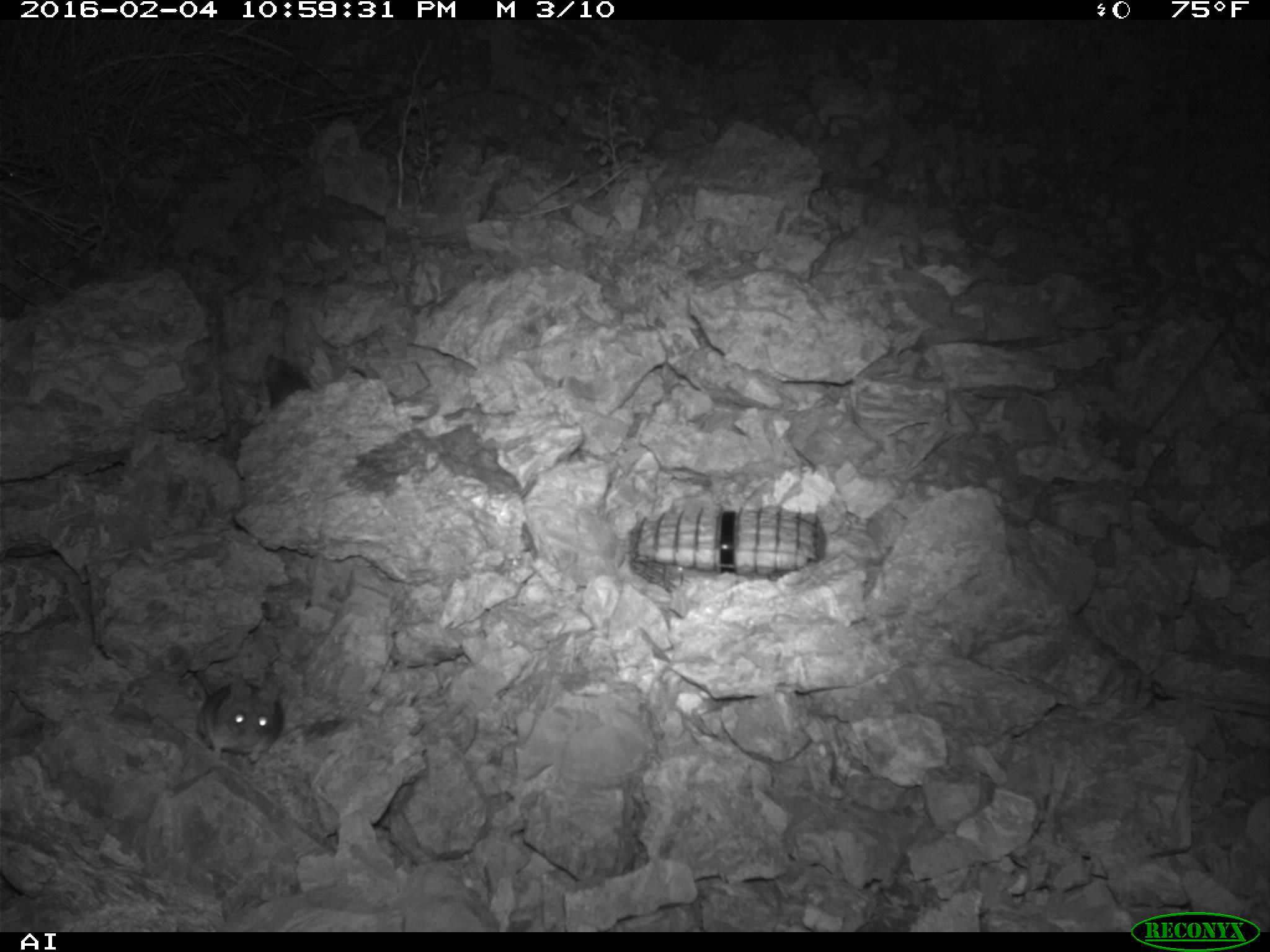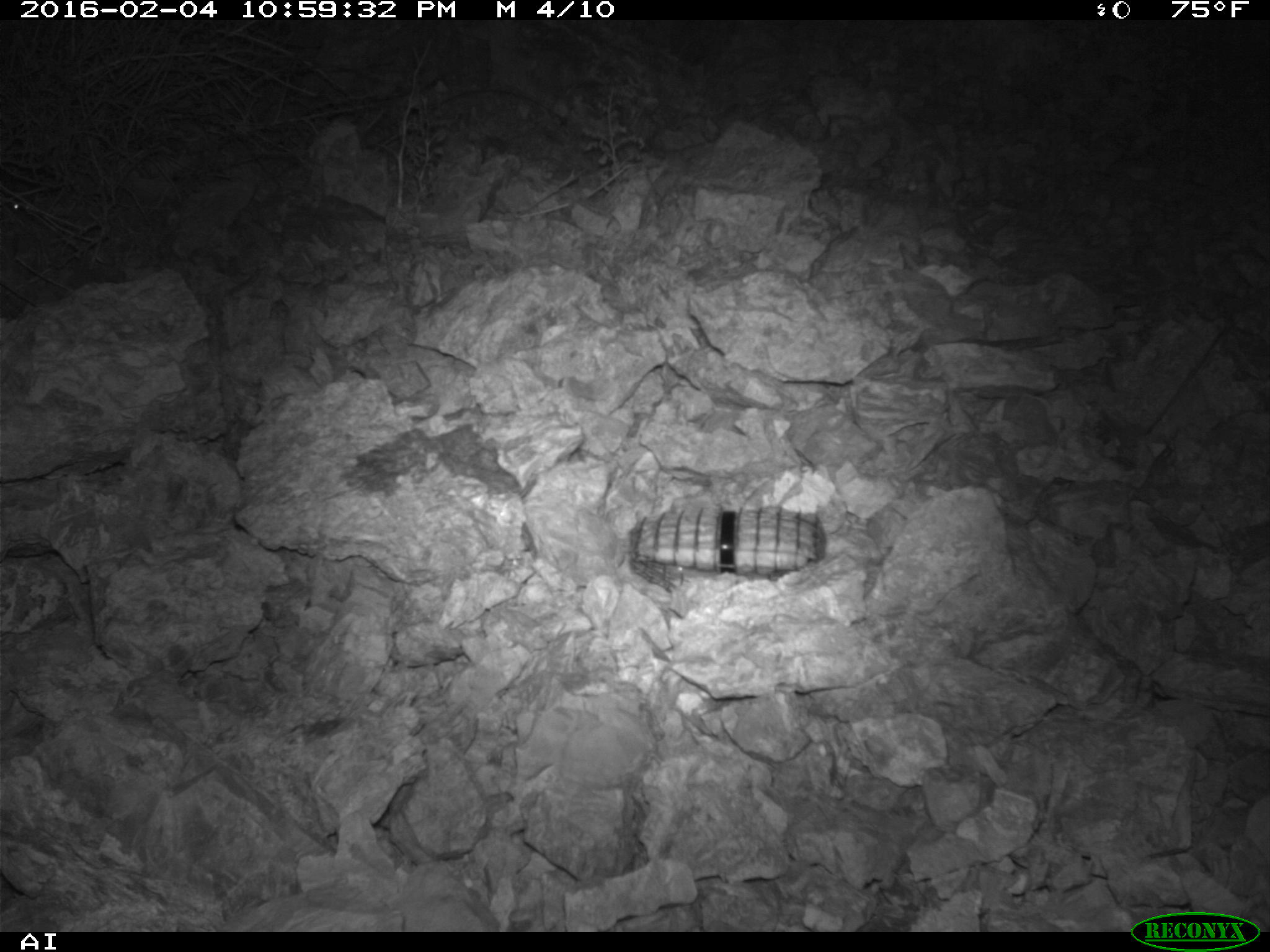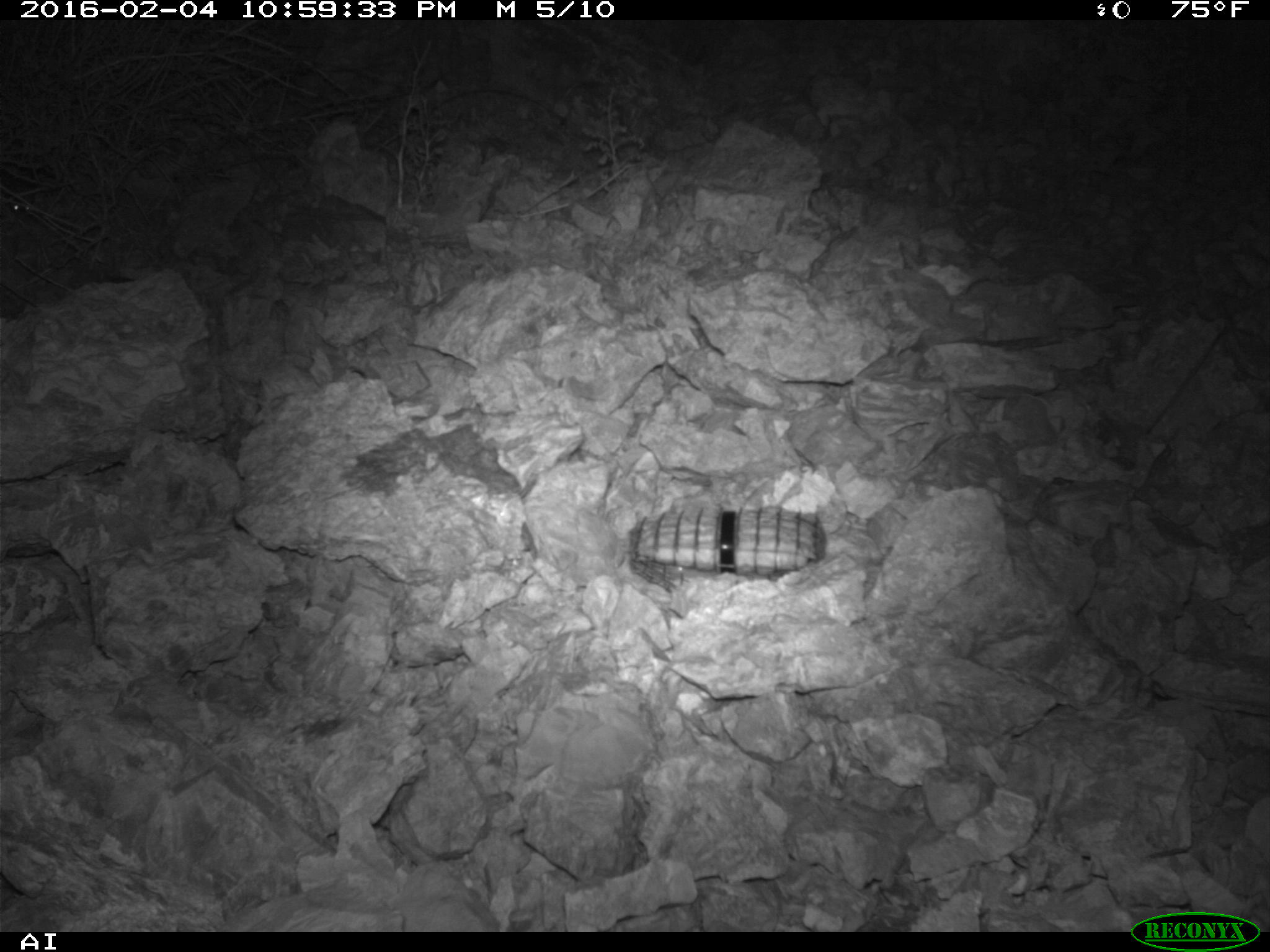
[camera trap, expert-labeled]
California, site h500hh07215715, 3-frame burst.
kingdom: Animalia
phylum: Chordata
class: Mammalia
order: Rodentia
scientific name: Rodentia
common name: rodent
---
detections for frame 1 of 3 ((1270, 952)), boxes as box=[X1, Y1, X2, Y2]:
rodent: box=[197, 669, 283, 762]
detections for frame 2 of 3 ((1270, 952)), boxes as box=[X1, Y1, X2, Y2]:
rodent: box=[7, 193, 33, 211]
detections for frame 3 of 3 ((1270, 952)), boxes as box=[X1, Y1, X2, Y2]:
rodent: box=[11, 201, 36, 214]